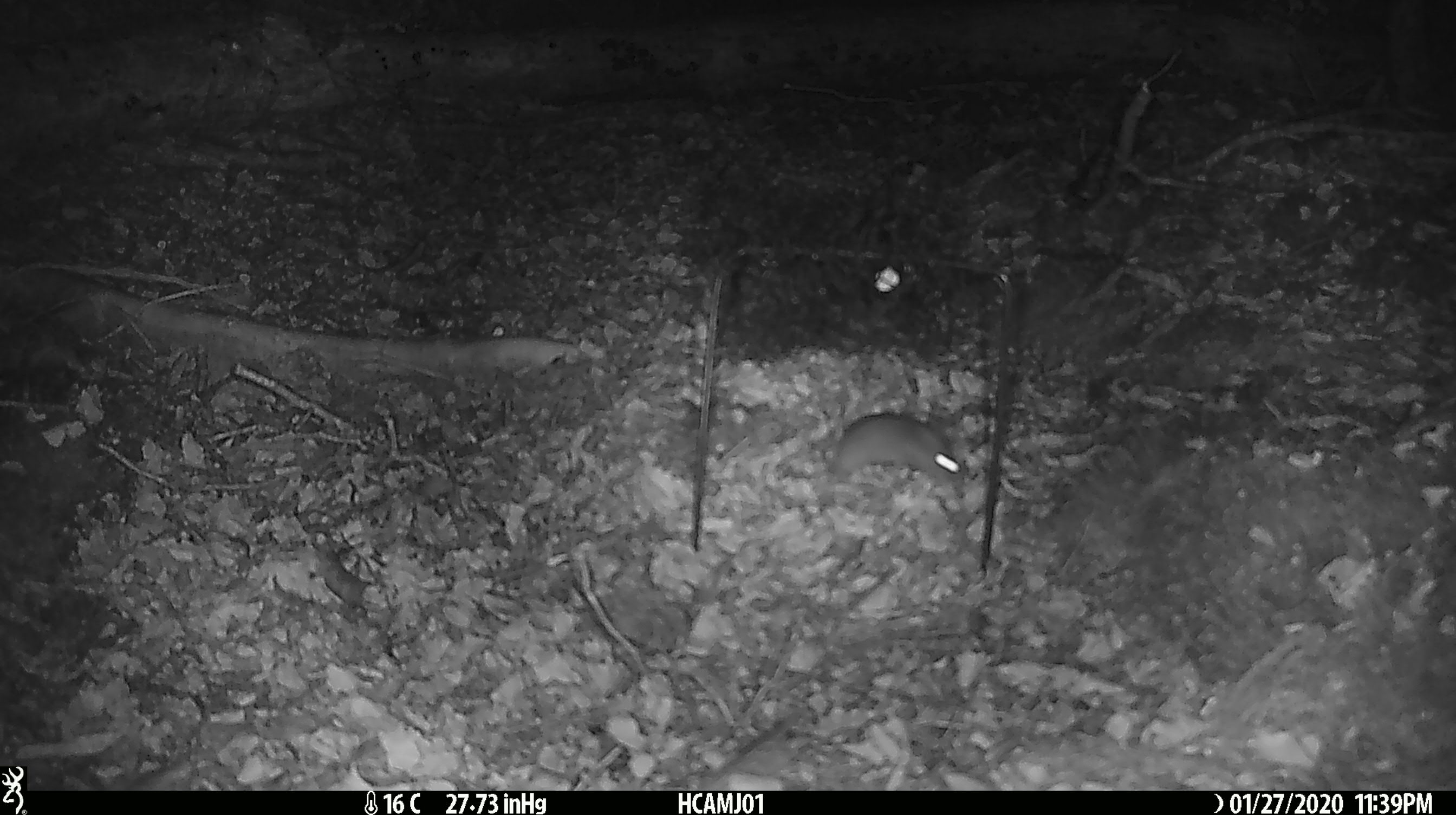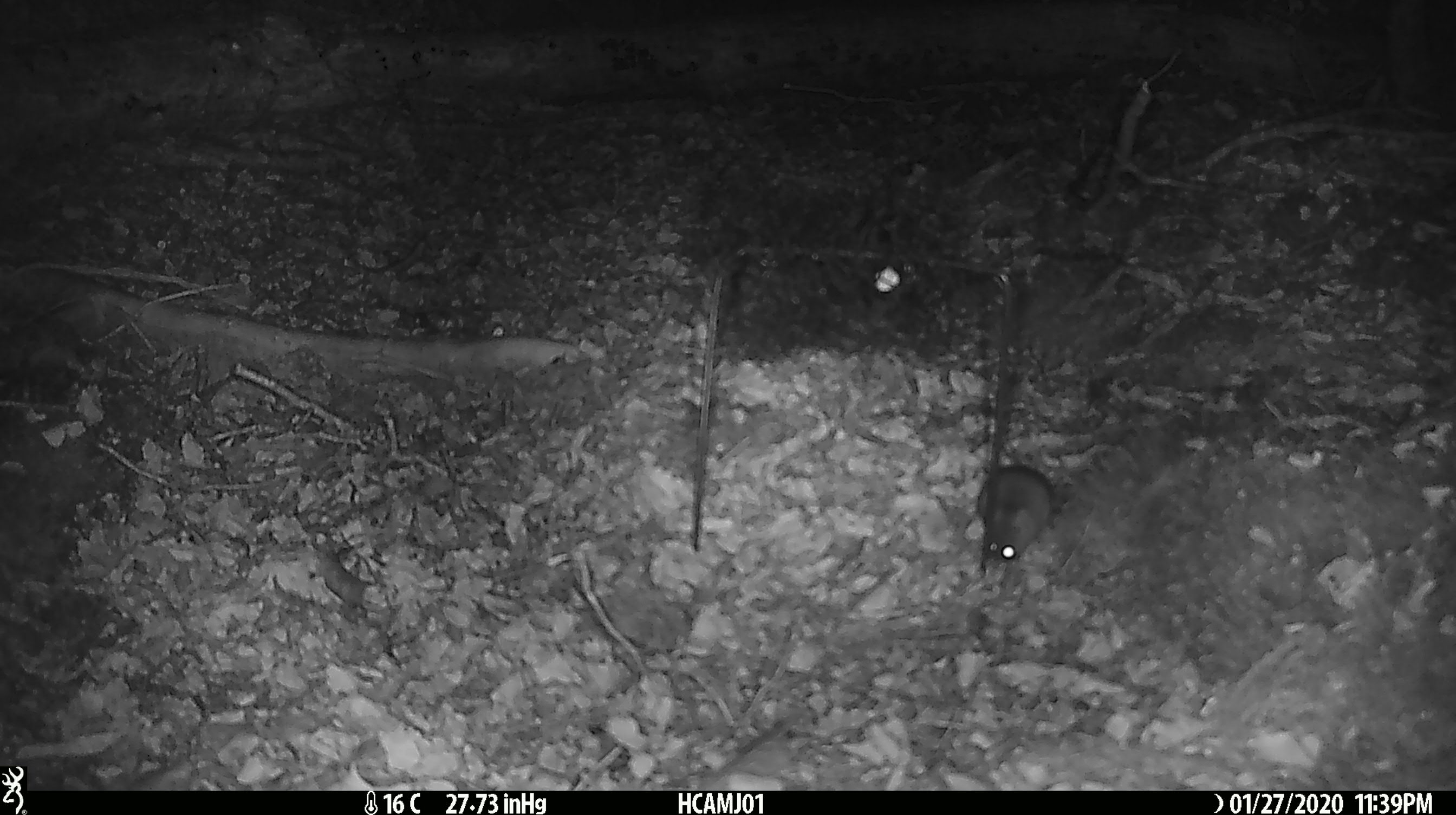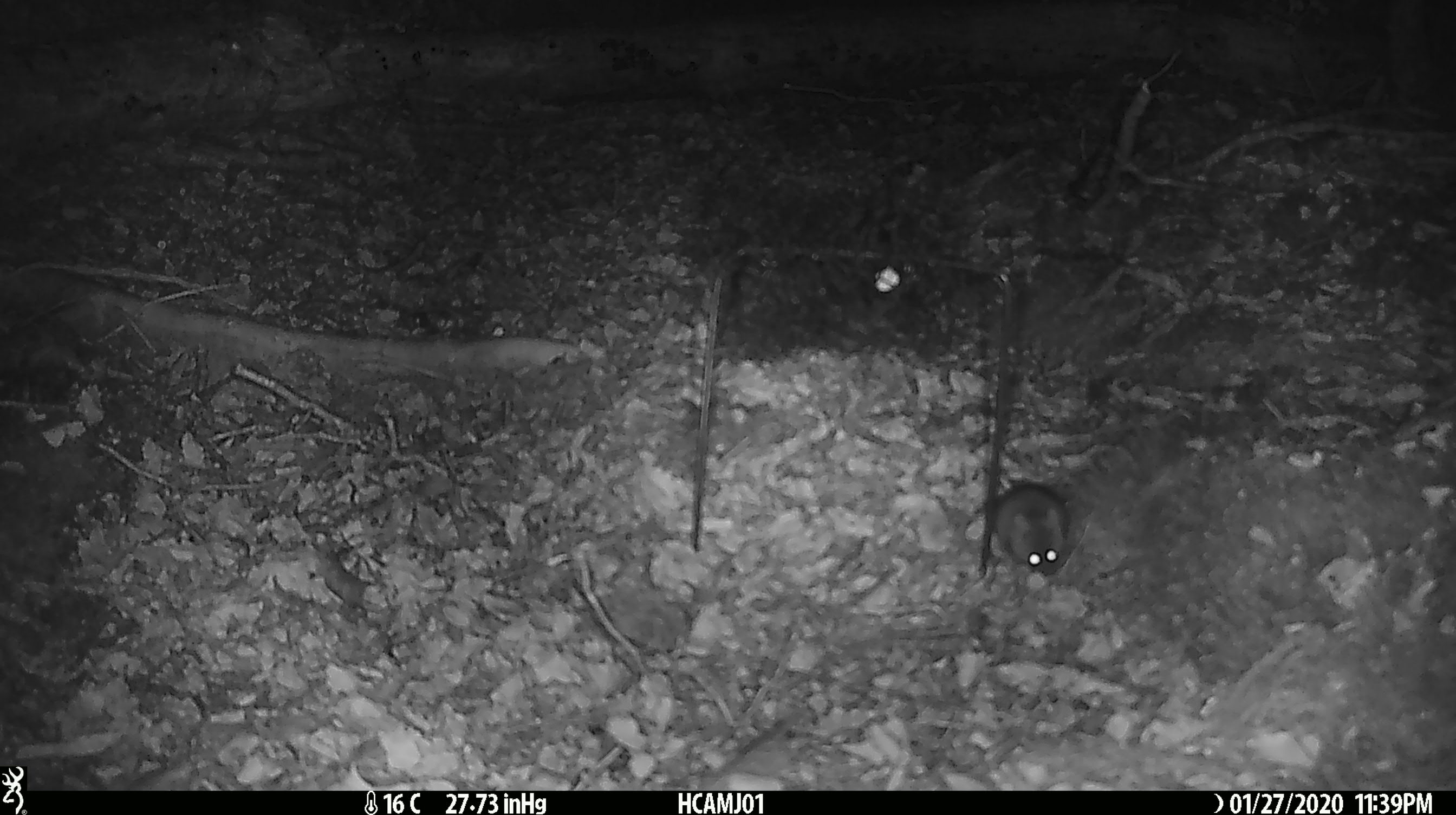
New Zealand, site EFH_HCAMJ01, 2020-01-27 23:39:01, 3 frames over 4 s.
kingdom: Animalia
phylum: Chordata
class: Mammalia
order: Rodentia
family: Muridae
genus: Mus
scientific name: Mus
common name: mouse